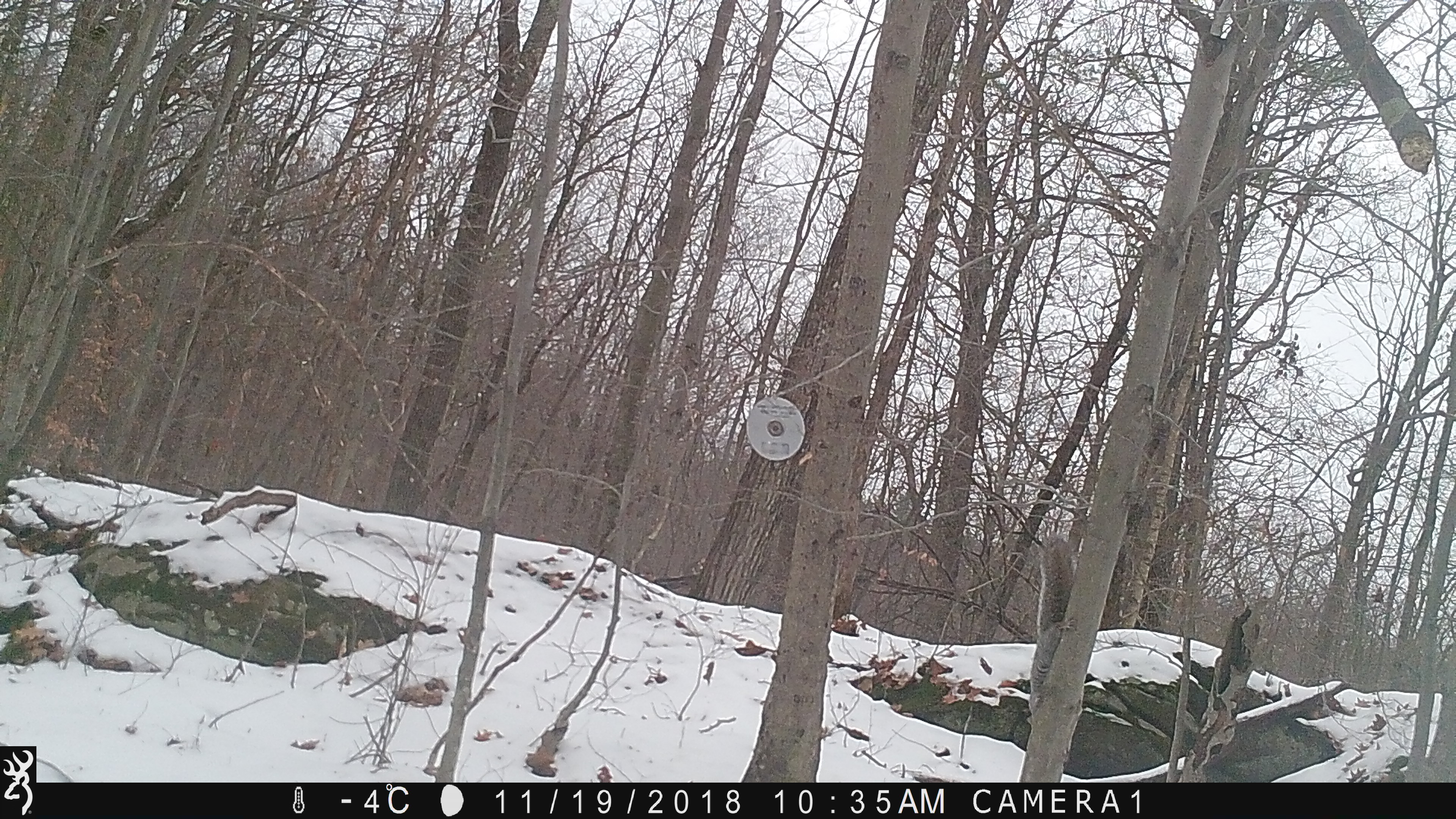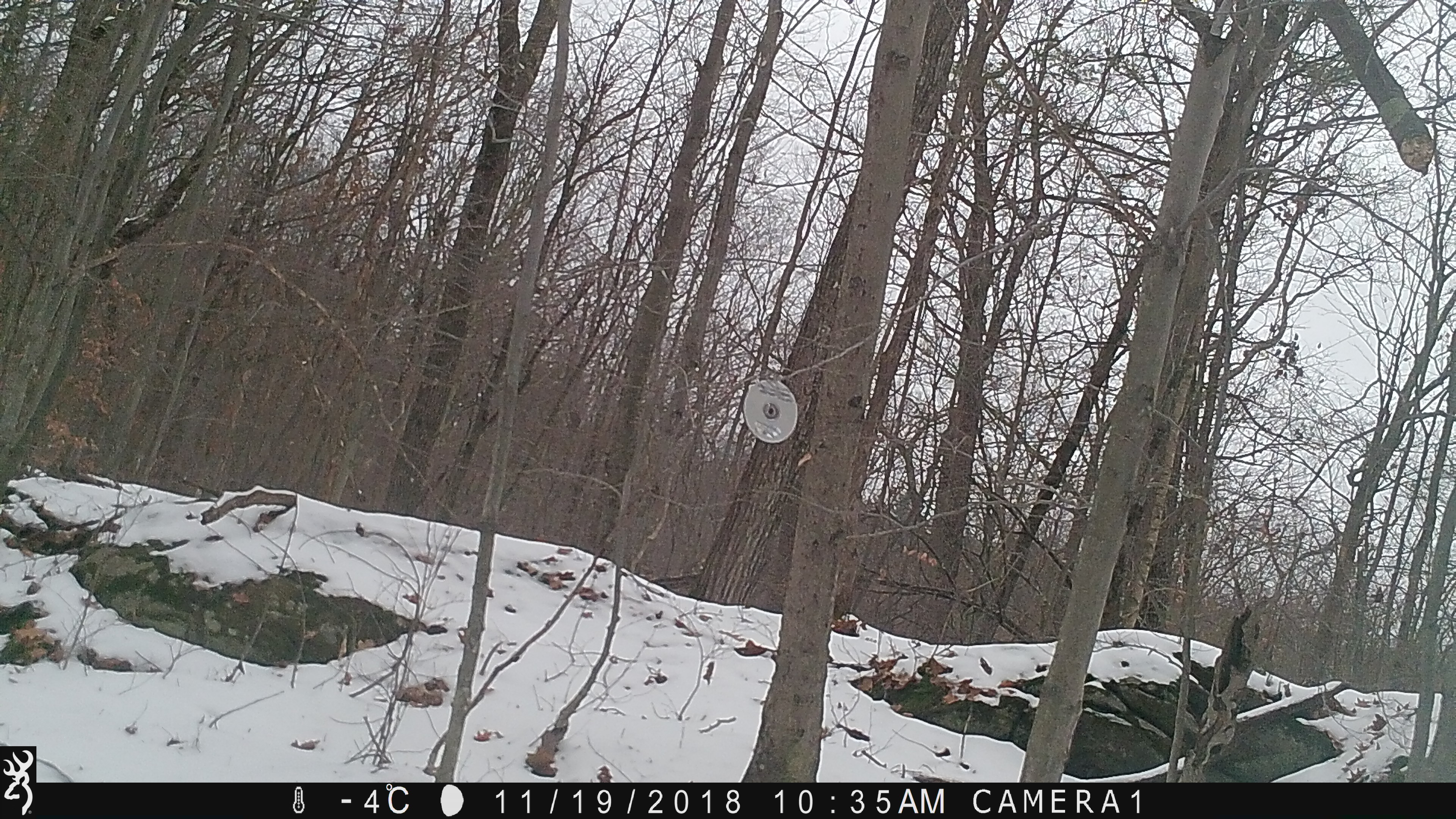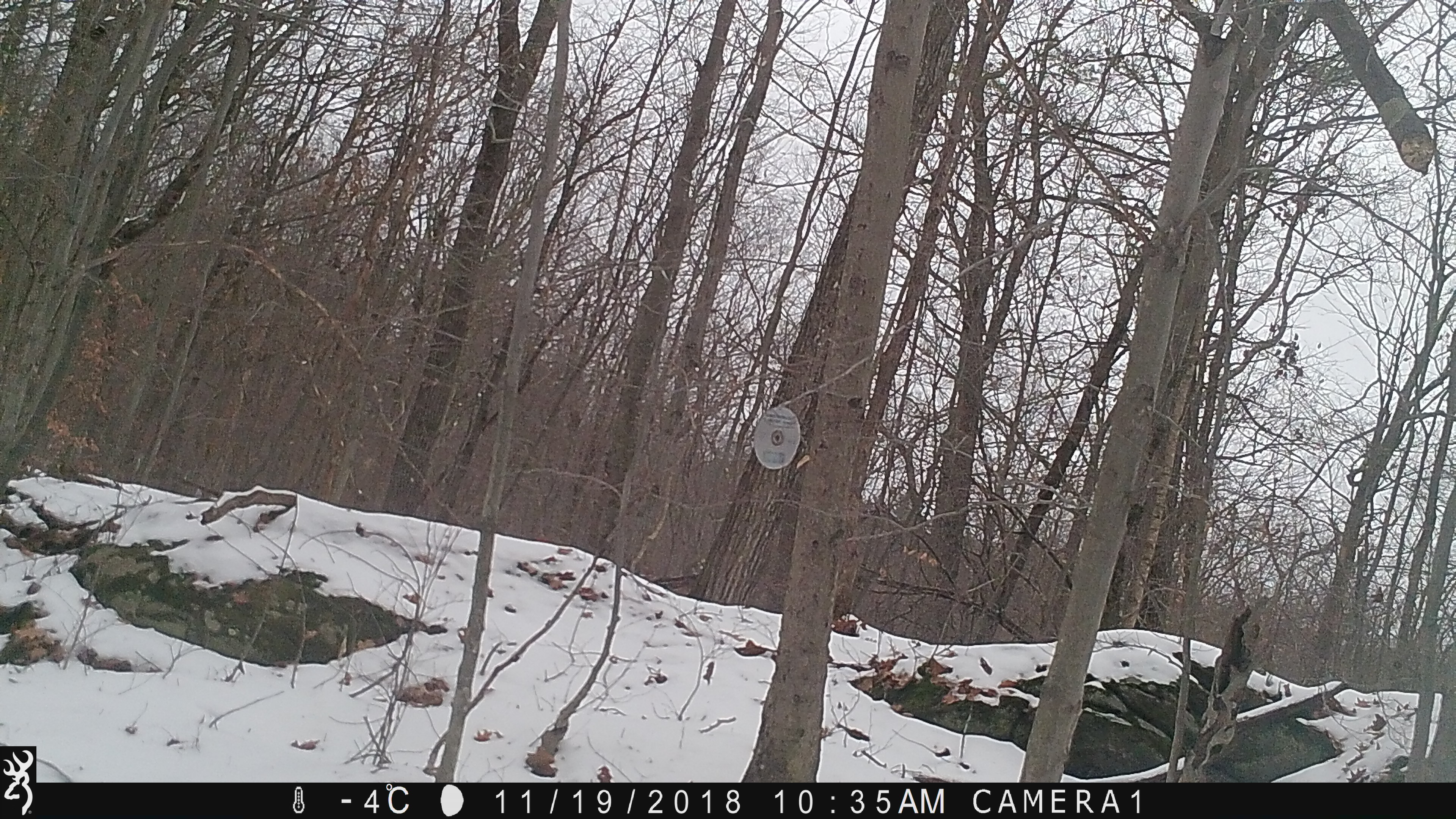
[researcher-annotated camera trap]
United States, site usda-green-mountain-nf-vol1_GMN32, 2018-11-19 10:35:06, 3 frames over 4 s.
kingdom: Animalia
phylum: Chordata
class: Mammalia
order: Rodentia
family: Sciuridae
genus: Sciurus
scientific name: Sciurus carolinensis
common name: gray squirrel